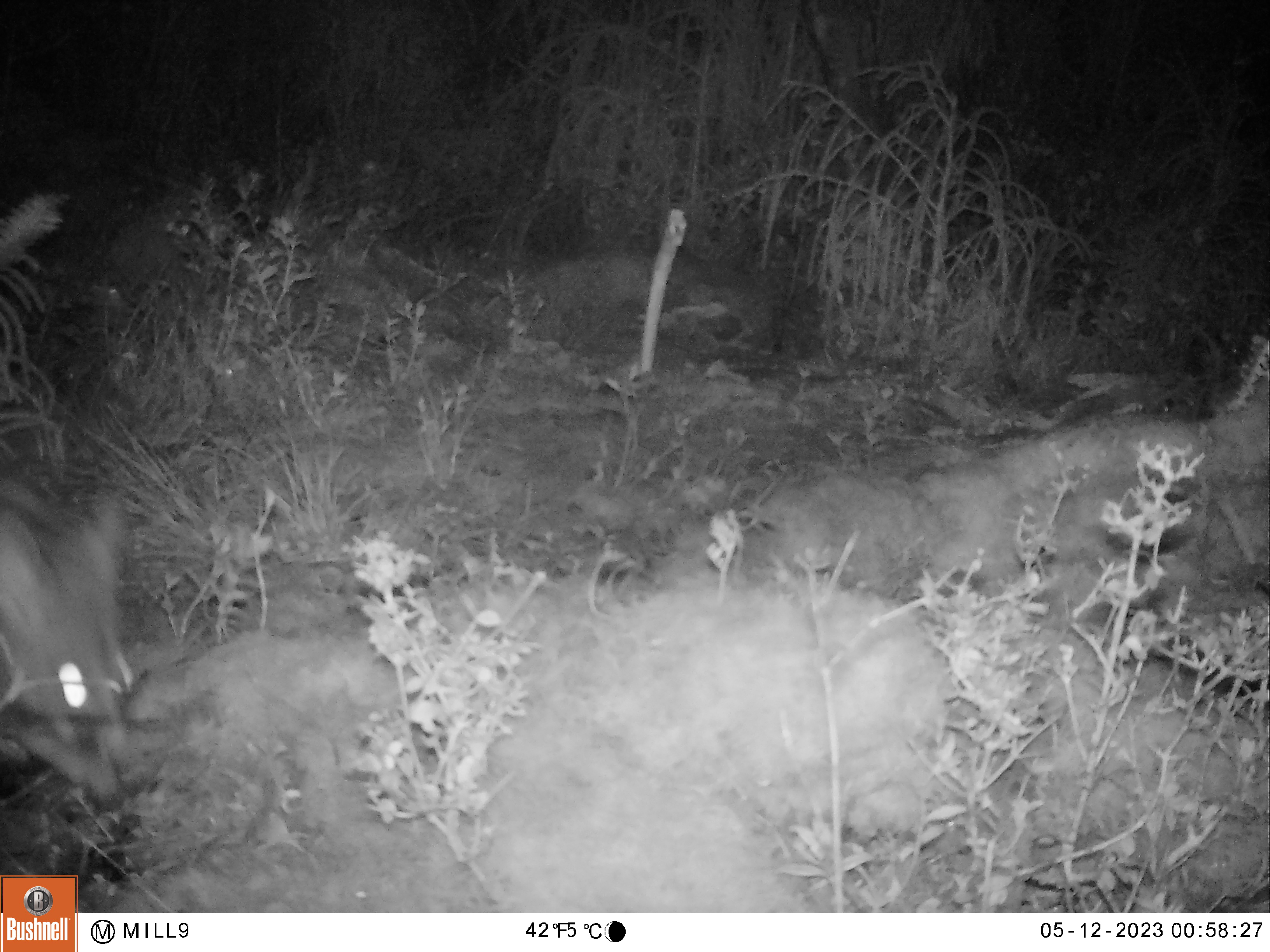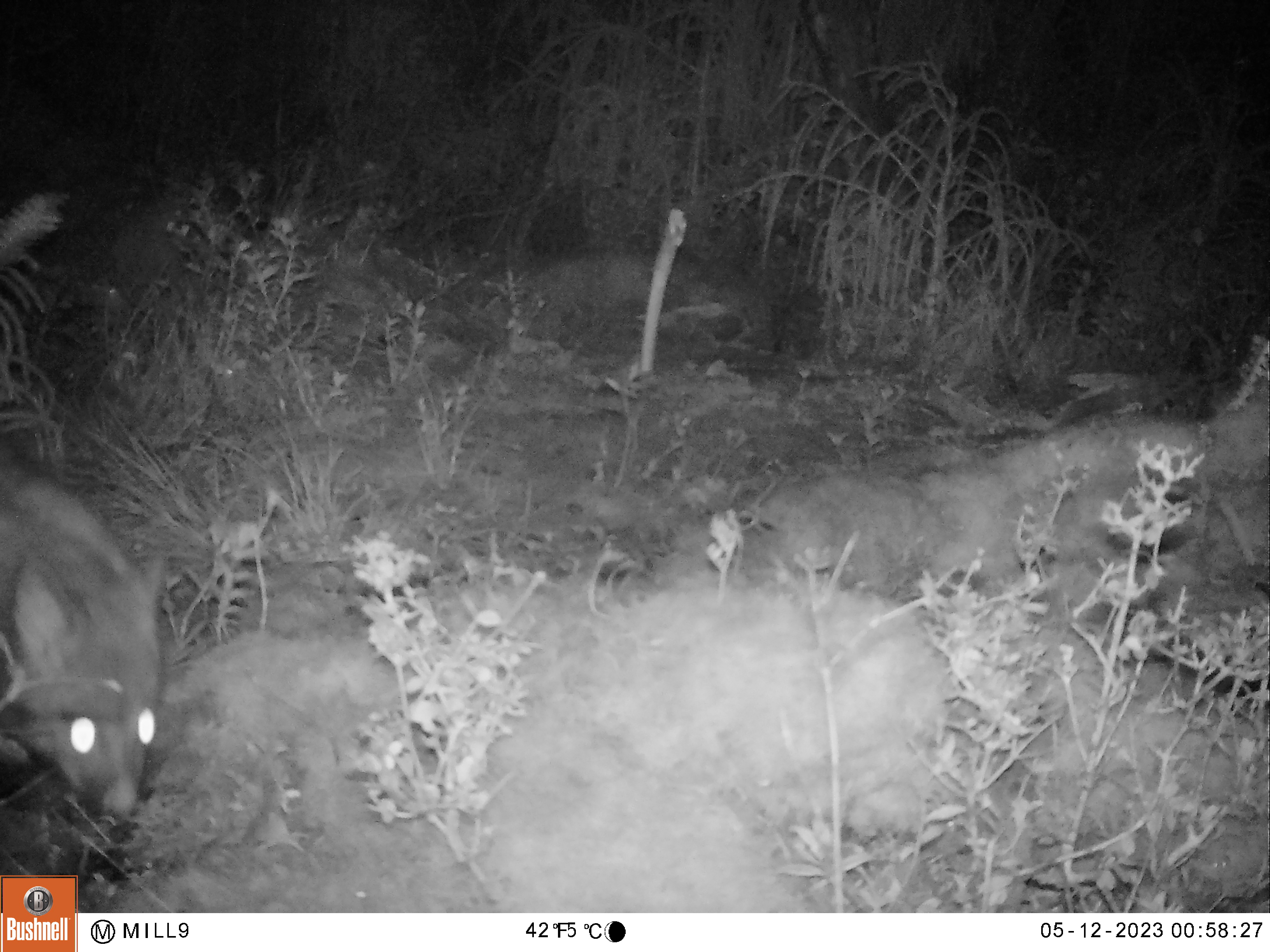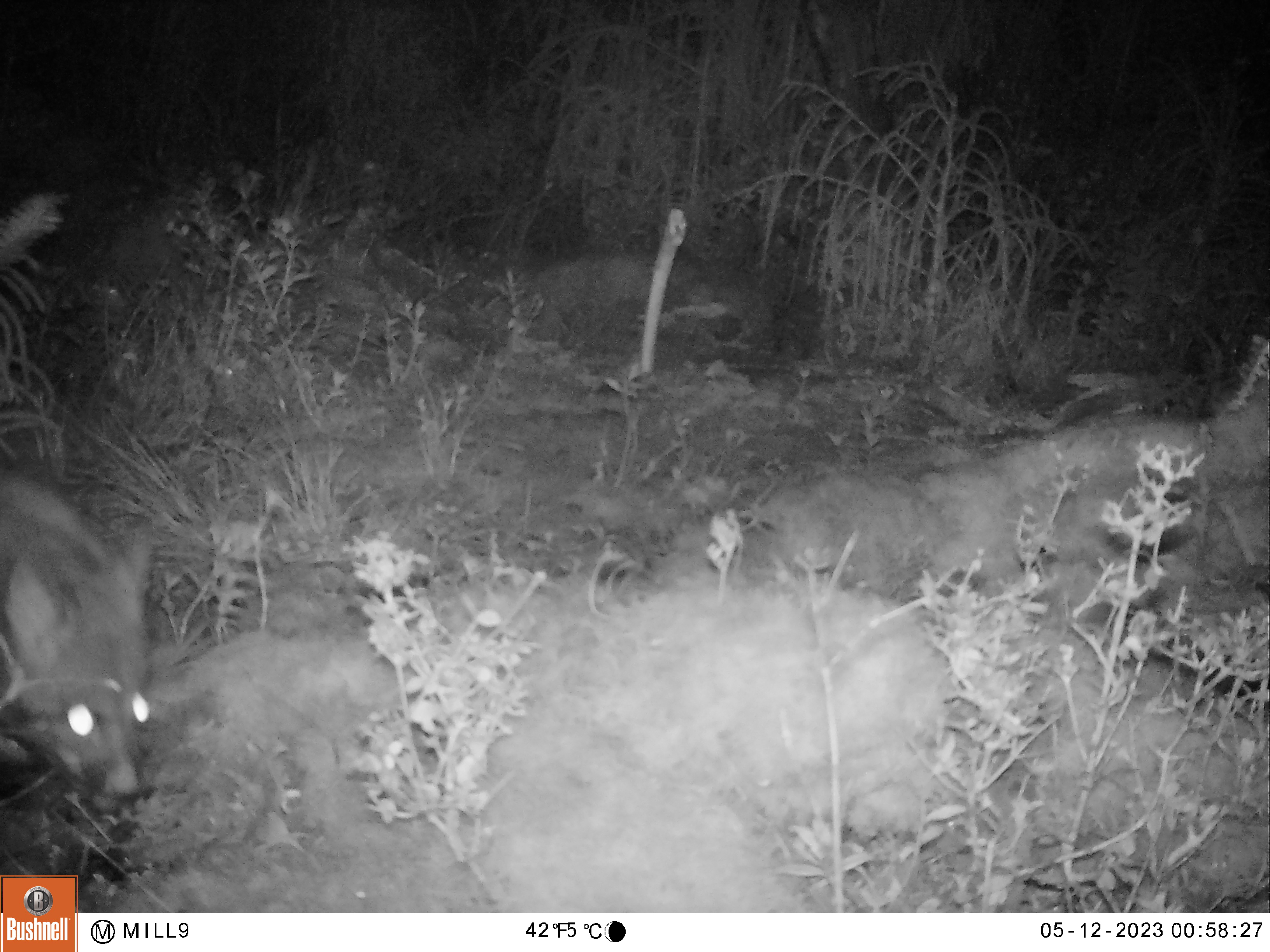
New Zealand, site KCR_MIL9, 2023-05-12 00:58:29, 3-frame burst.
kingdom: Animalia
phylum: Chordata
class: Mammalia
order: Diprotodontia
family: Phalangeridae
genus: Trichosurus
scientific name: Trichosurus vulpecula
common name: common brushtail possum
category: possum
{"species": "possum (common brushtail possum) (Trichosurus vulpecula)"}